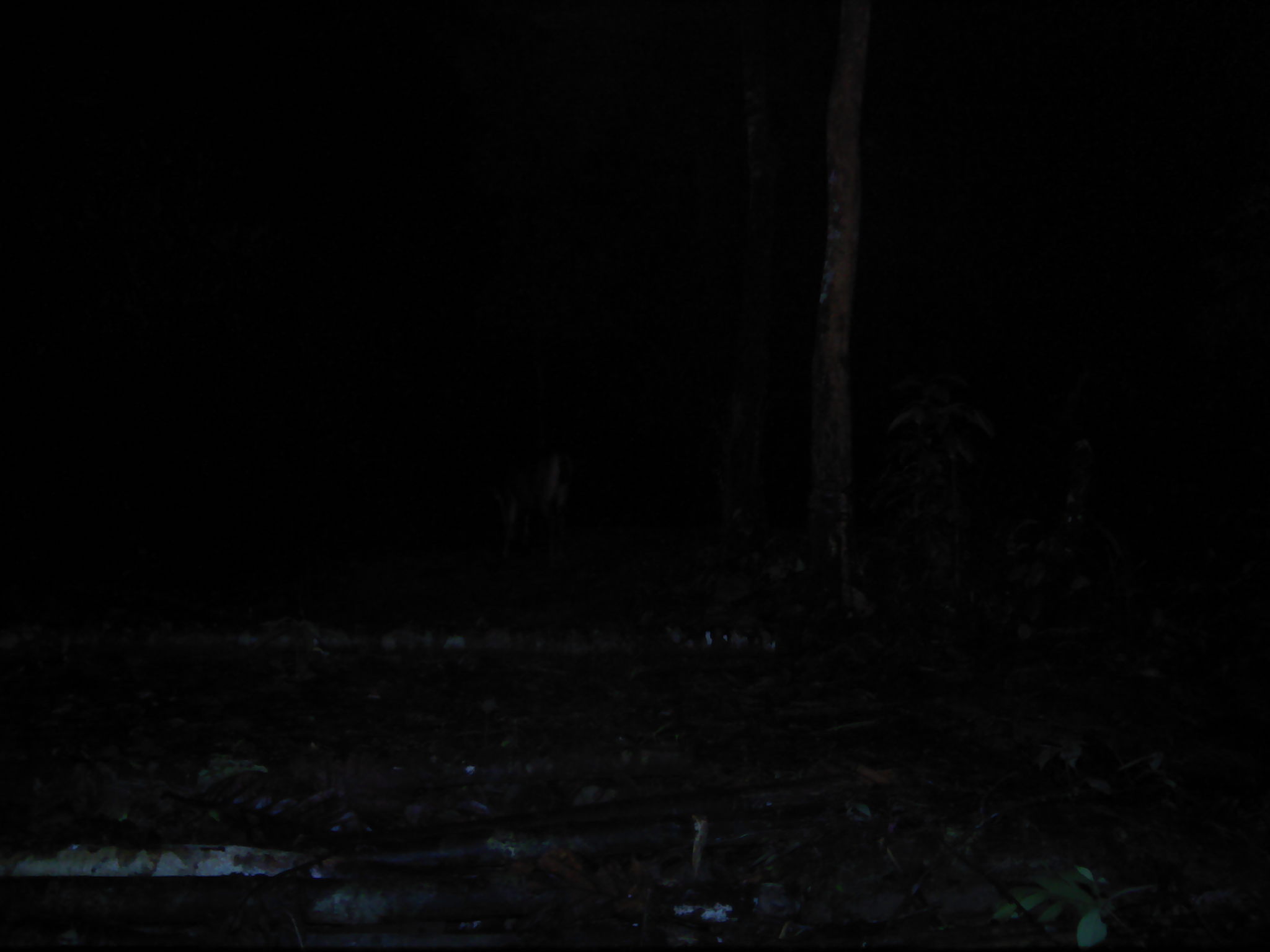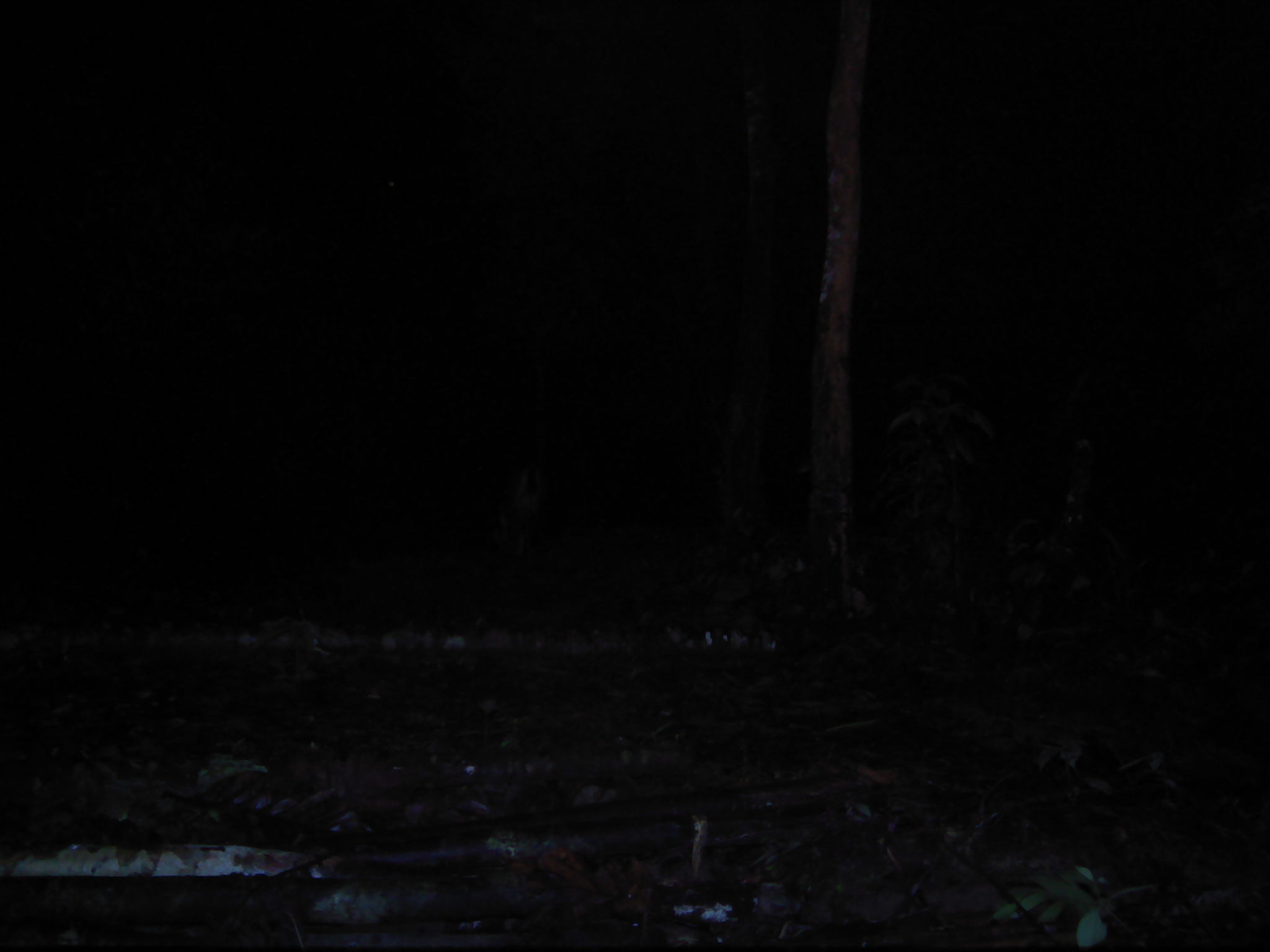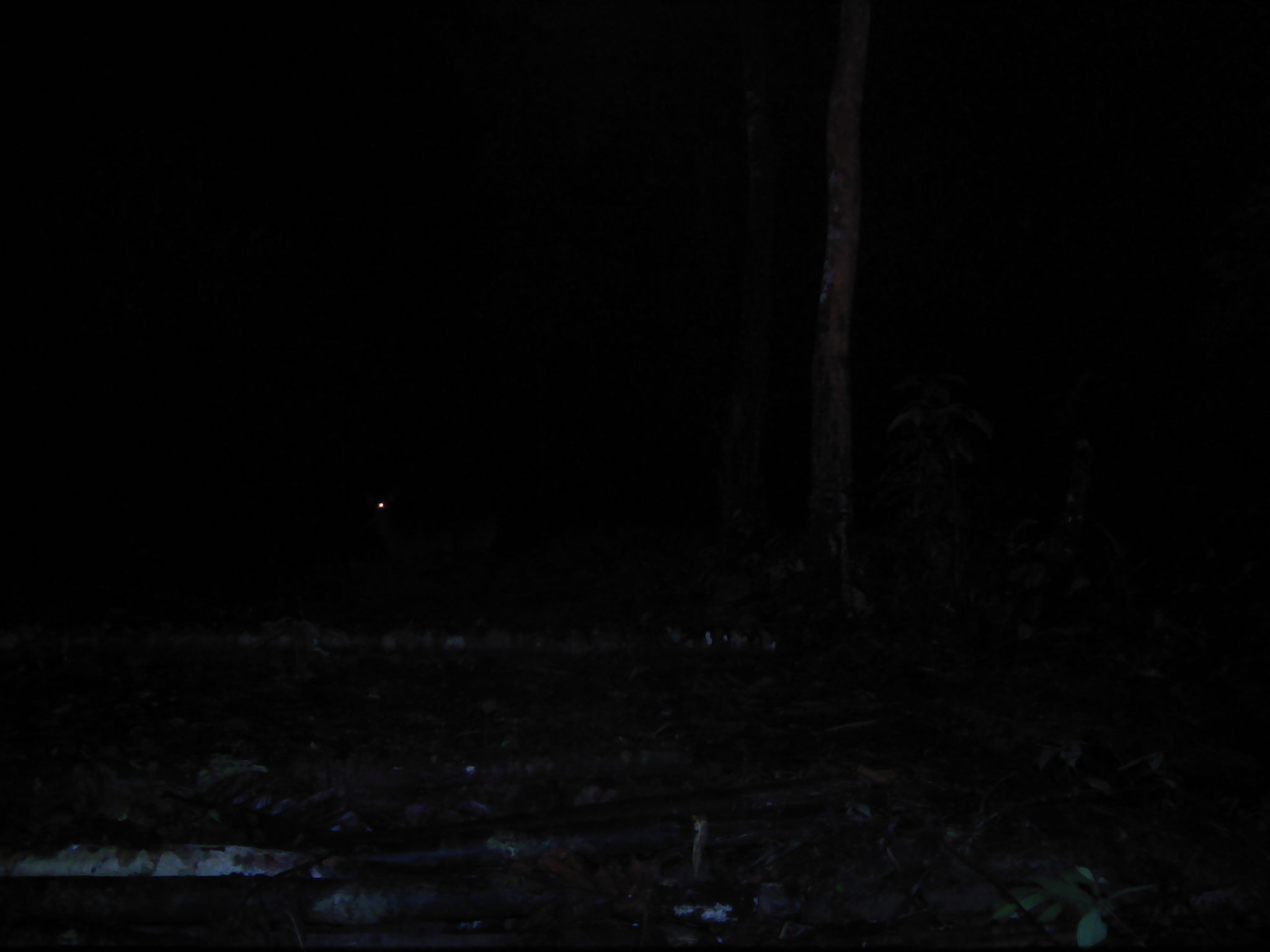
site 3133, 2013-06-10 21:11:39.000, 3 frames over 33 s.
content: unidentified animal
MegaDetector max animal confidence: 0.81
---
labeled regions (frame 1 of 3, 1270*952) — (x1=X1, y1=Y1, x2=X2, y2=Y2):
unidentifiable: (x1=474, y1=450, x2=577, y2=565)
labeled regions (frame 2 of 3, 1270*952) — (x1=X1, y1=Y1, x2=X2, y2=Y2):
unidentifiable: (x1=475, y1=449, x2=569, y2=565)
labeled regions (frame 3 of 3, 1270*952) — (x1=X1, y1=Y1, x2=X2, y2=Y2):
unidentifiable: (x1=340, y1=475, x2=512, y2=579)